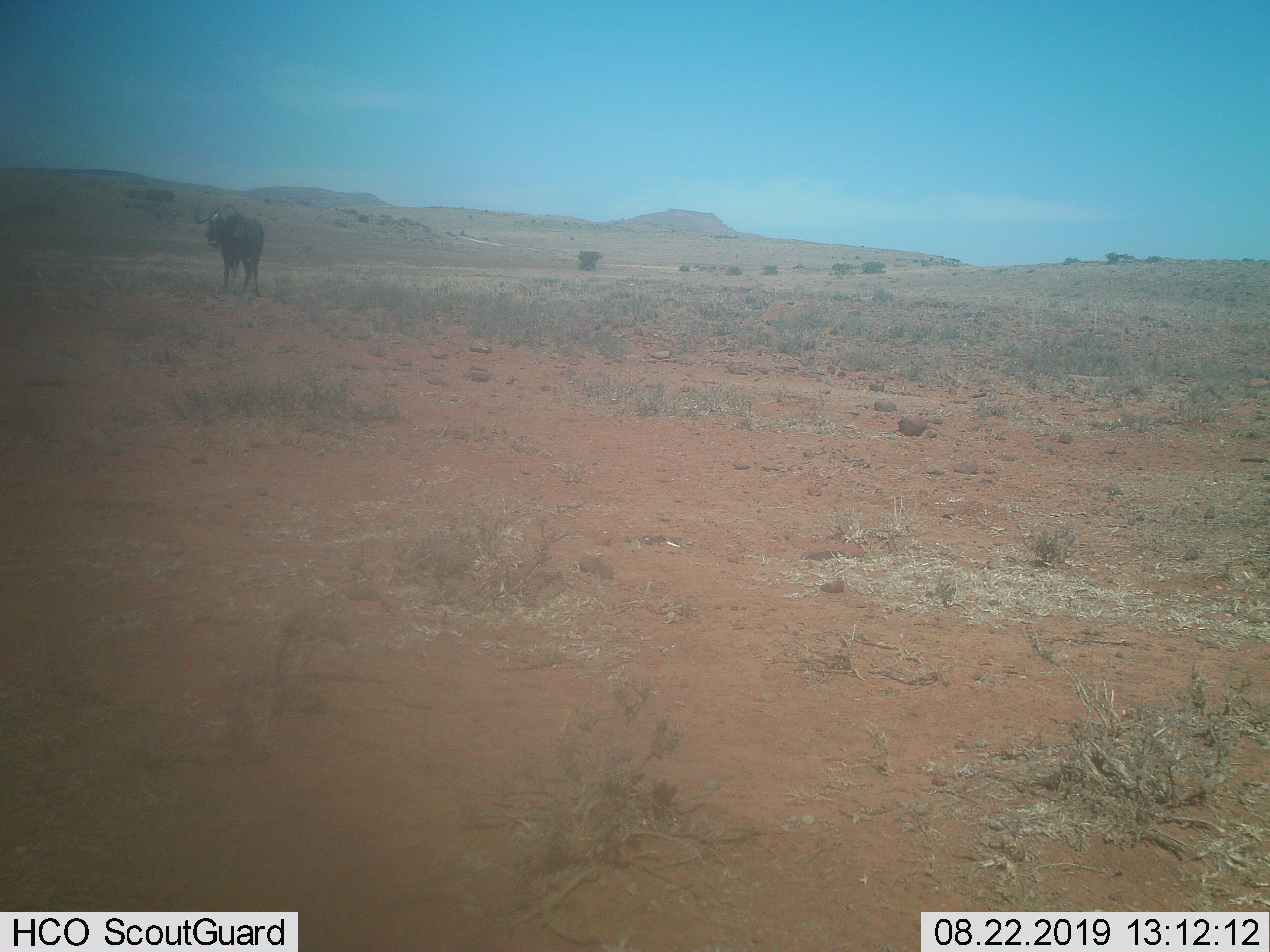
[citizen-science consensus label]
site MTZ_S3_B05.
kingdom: Animalia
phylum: Chordata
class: Mammalia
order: Artiodactyla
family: Bovidae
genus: Connochaetes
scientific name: Connochaetes gnou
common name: black wildebeest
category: wildebeestblack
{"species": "wildebeestblack (black wildebeest) (Connochaetes gnou)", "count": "1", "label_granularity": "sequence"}